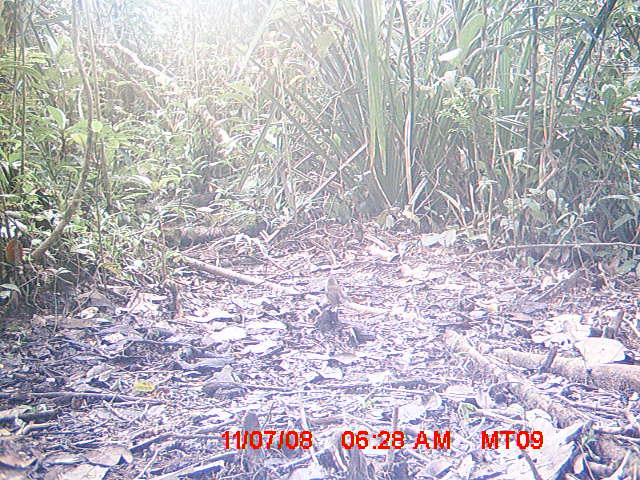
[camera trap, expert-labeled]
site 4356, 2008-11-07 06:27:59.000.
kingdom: Animalia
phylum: Chordata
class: Aves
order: Cuculiformes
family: Cuculidae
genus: Coua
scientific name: Coua serriana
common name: red-breasted coua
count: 1